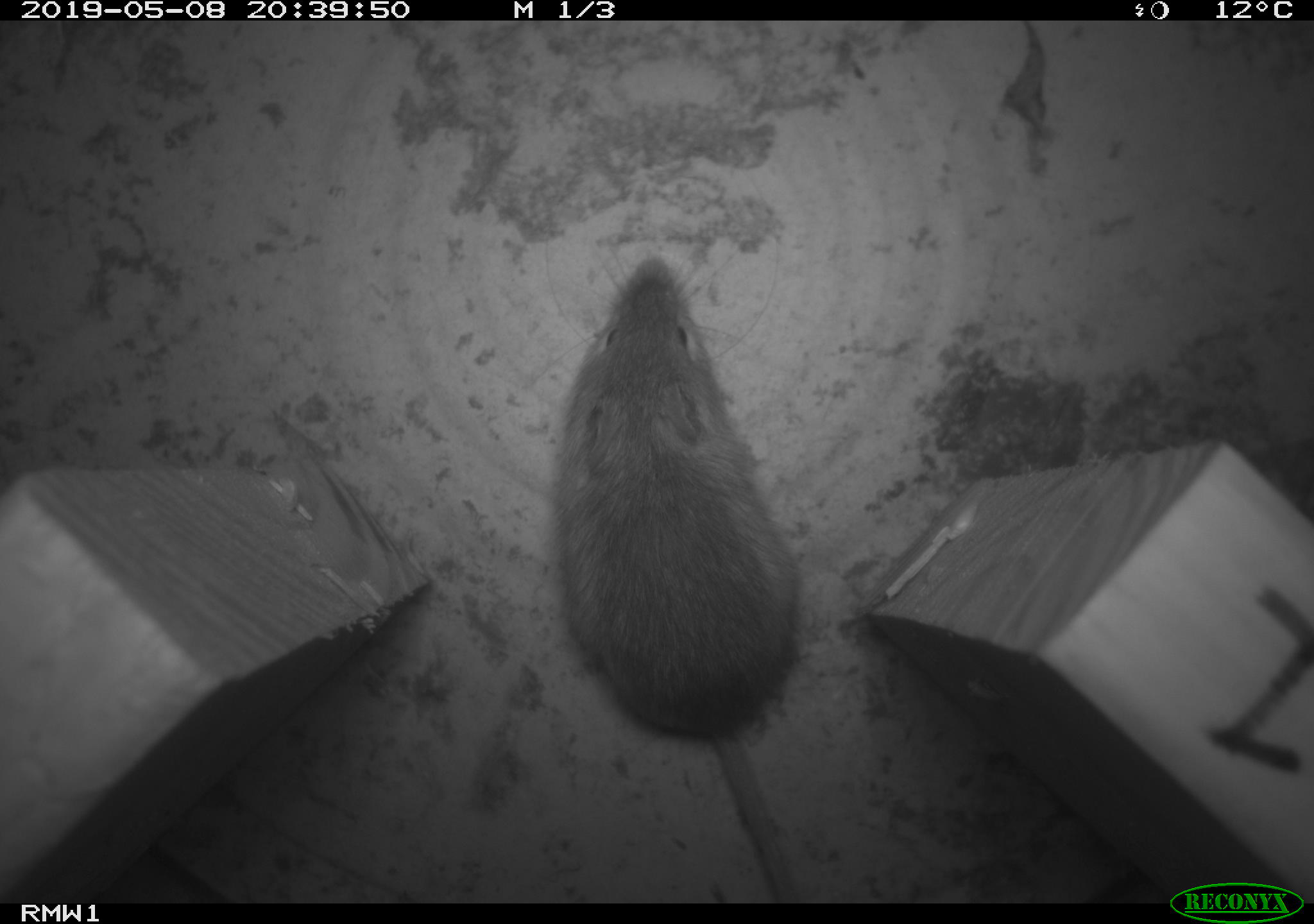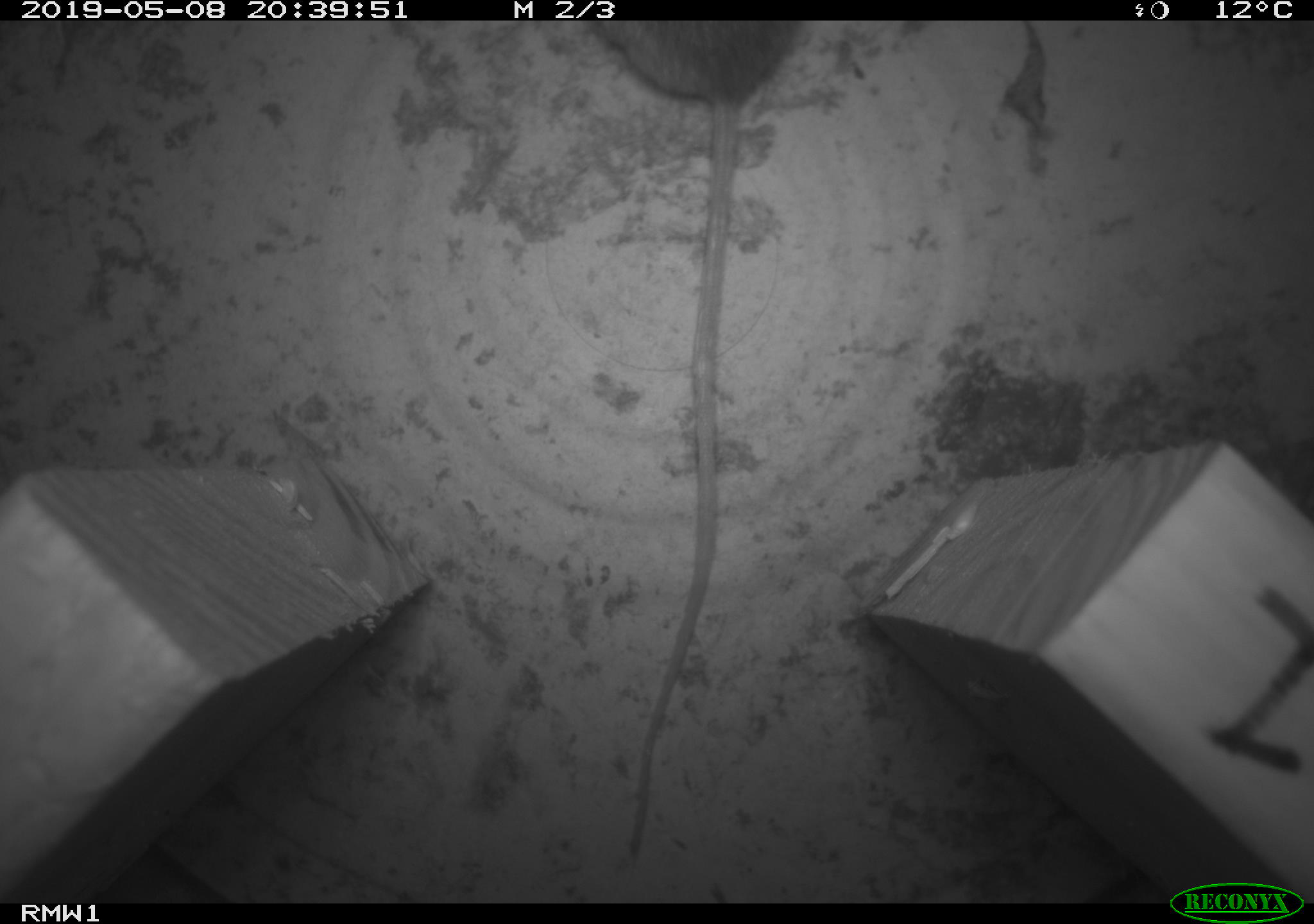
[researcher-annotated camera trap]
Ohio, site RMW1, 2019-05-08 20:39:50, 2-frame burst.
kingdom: Animalia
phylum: Chordata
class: Mammalia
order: Rodentia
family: Zapodidae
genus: Napaeozapus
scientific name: Napaeozapus insignis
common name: woodland jumping mouse